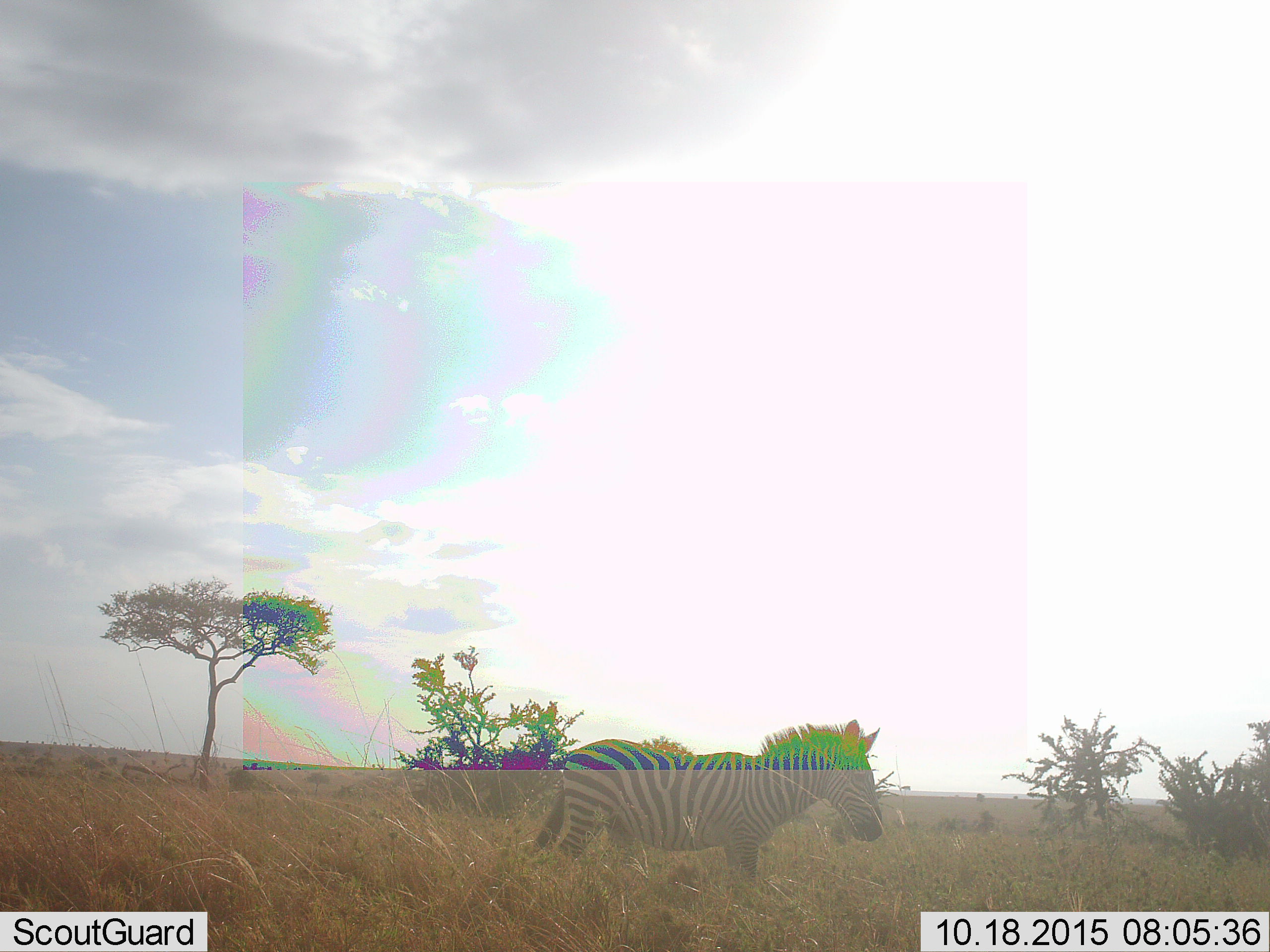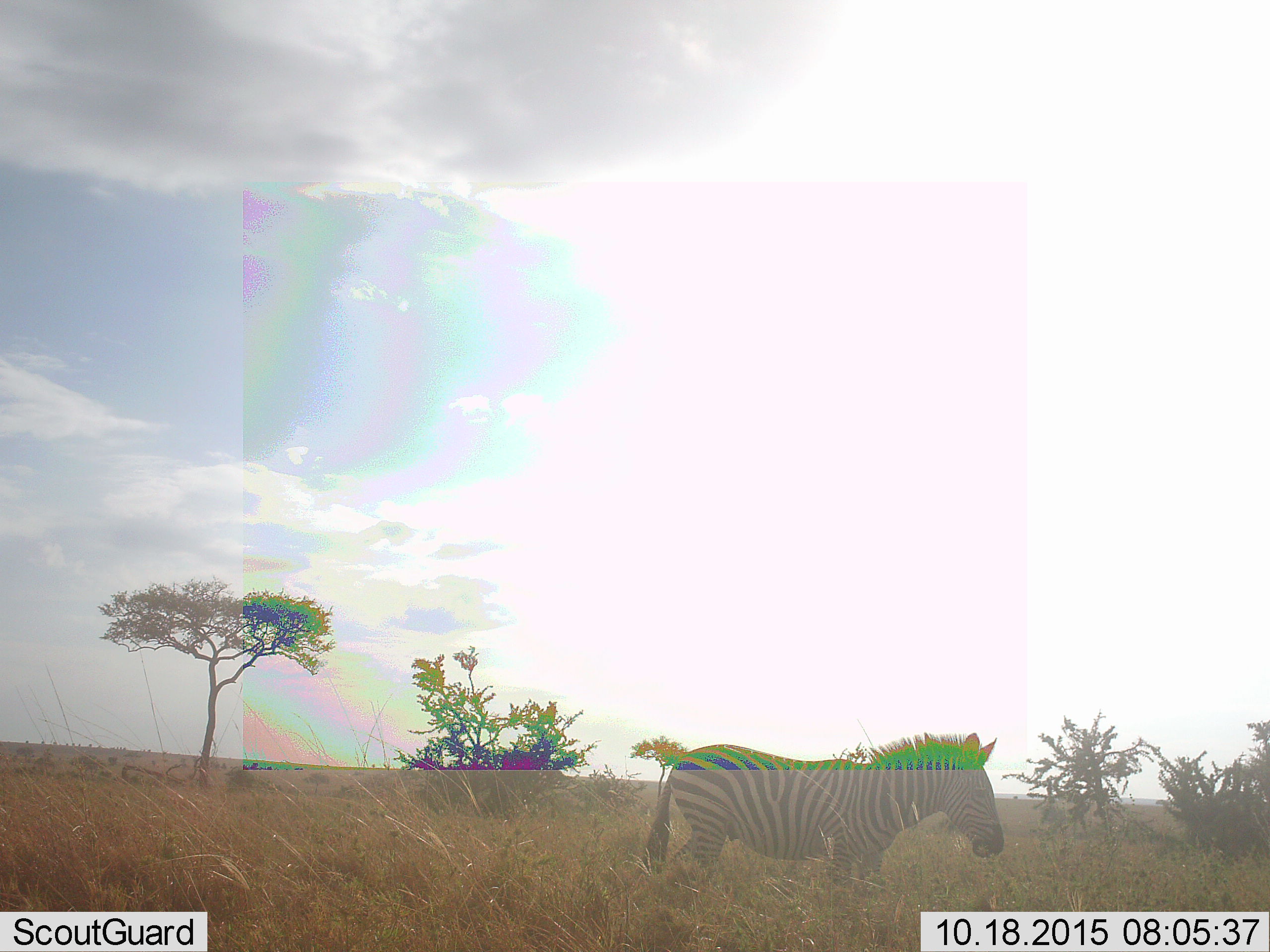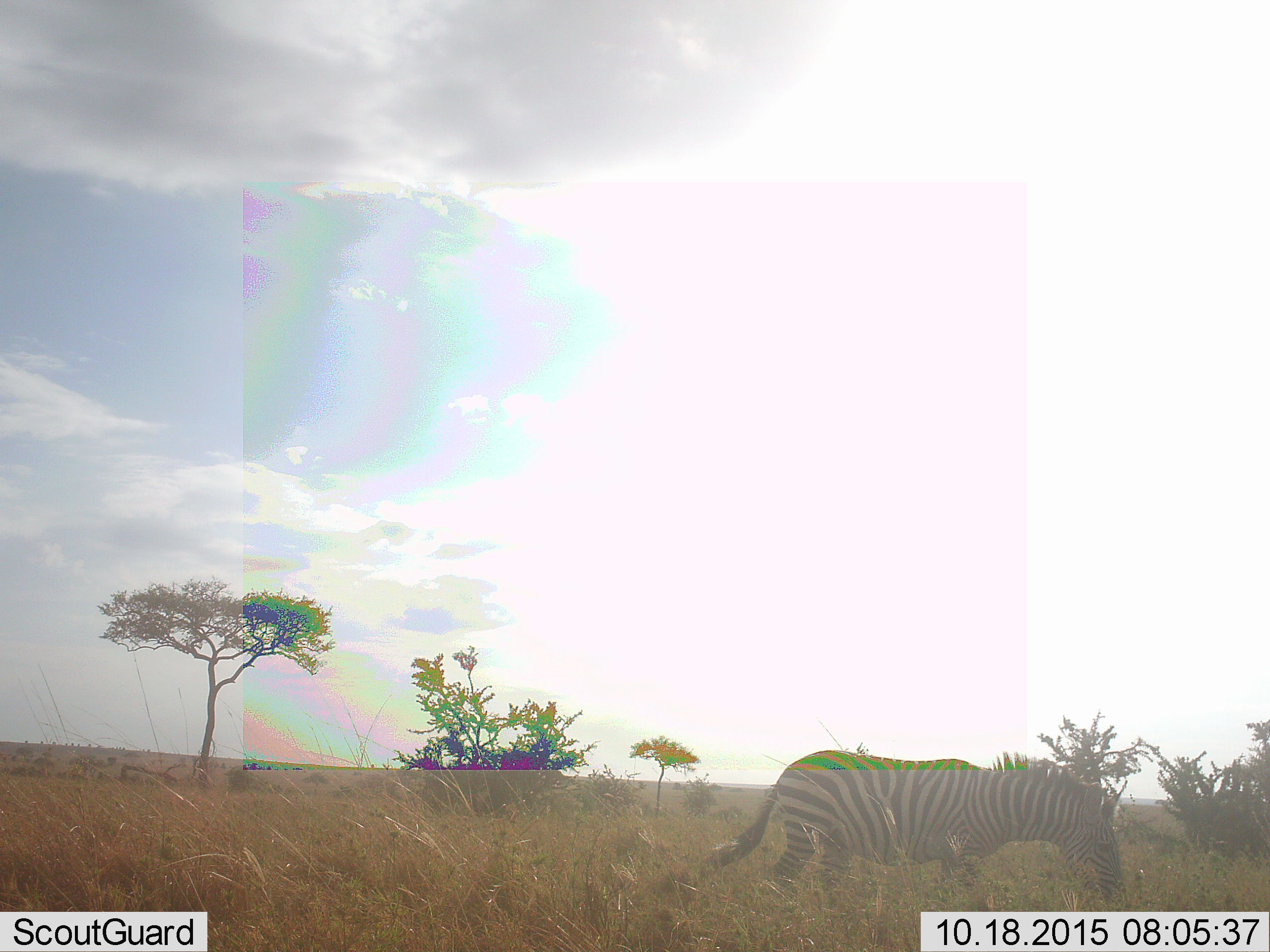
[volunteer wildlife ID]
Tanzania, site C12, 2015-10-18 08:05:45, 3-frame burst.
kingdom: Animalia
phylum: Chordata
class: Mammalia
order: Perissodactyla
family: Equidae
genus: Equus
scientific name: Equus quagga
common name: plains zebra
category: zebra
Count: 1.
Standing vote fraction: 26%.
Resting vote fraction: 0%.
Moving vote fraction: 79%.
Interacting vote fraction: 0%.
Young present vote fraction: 0%.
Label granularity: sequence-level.